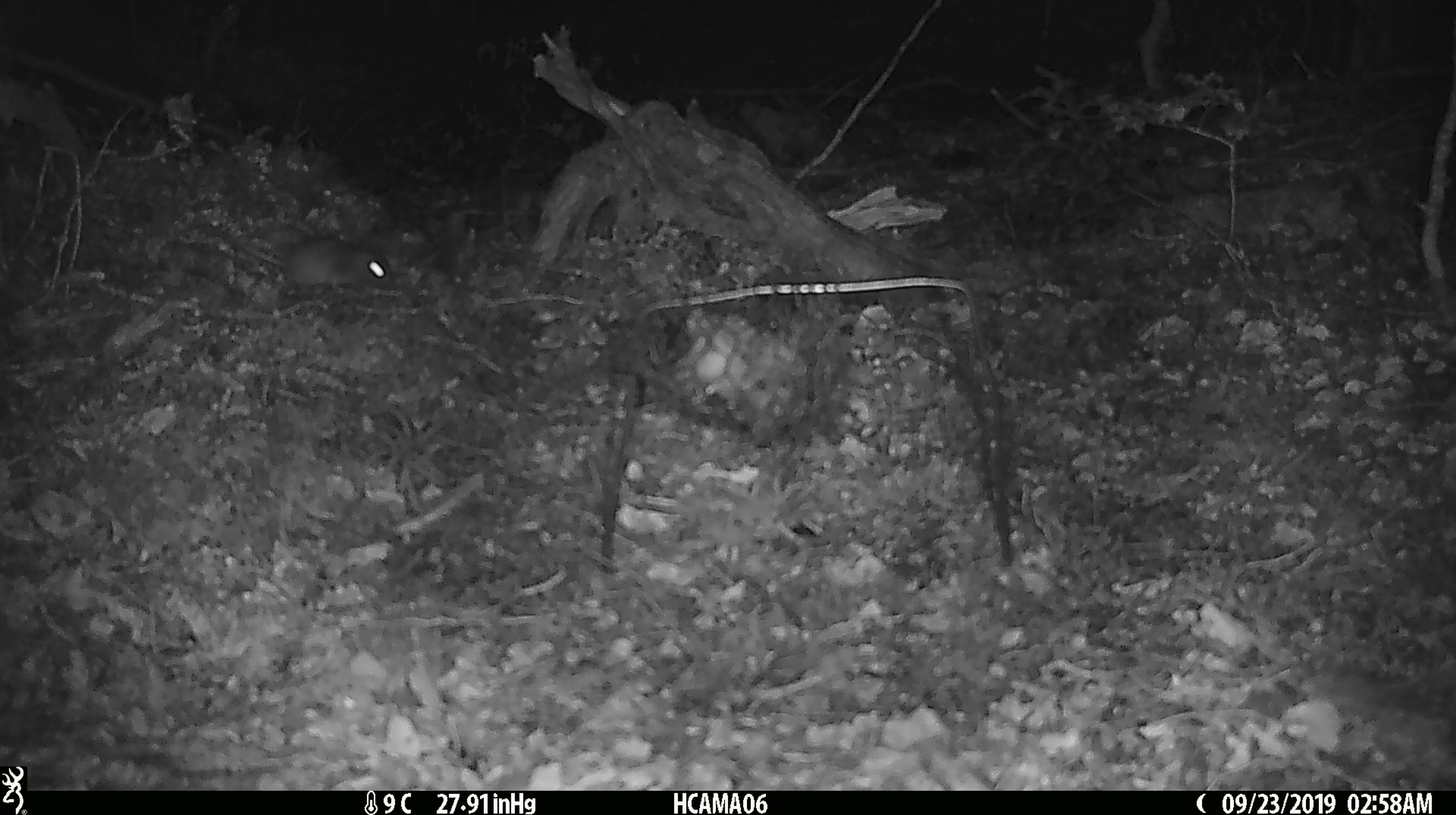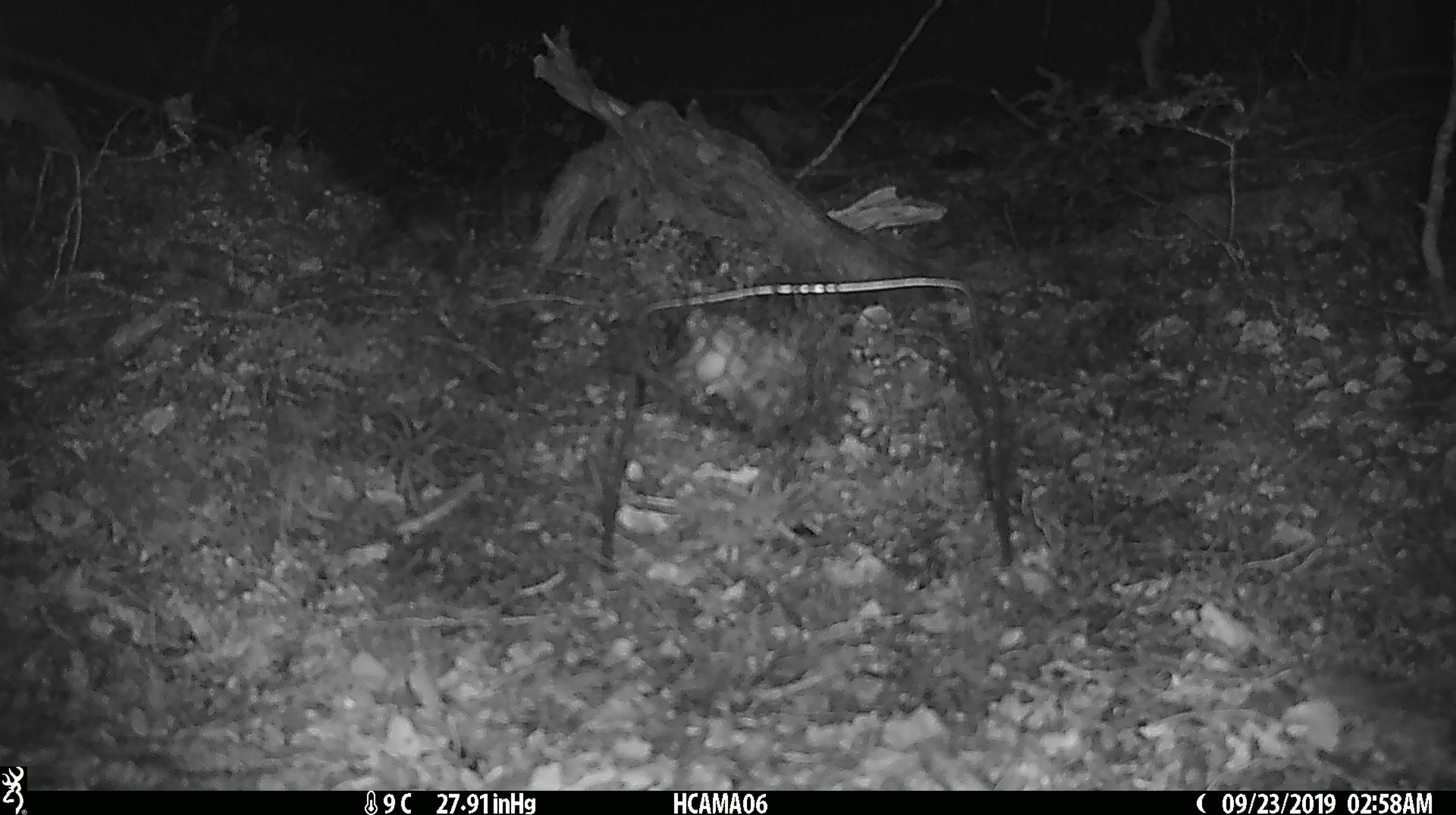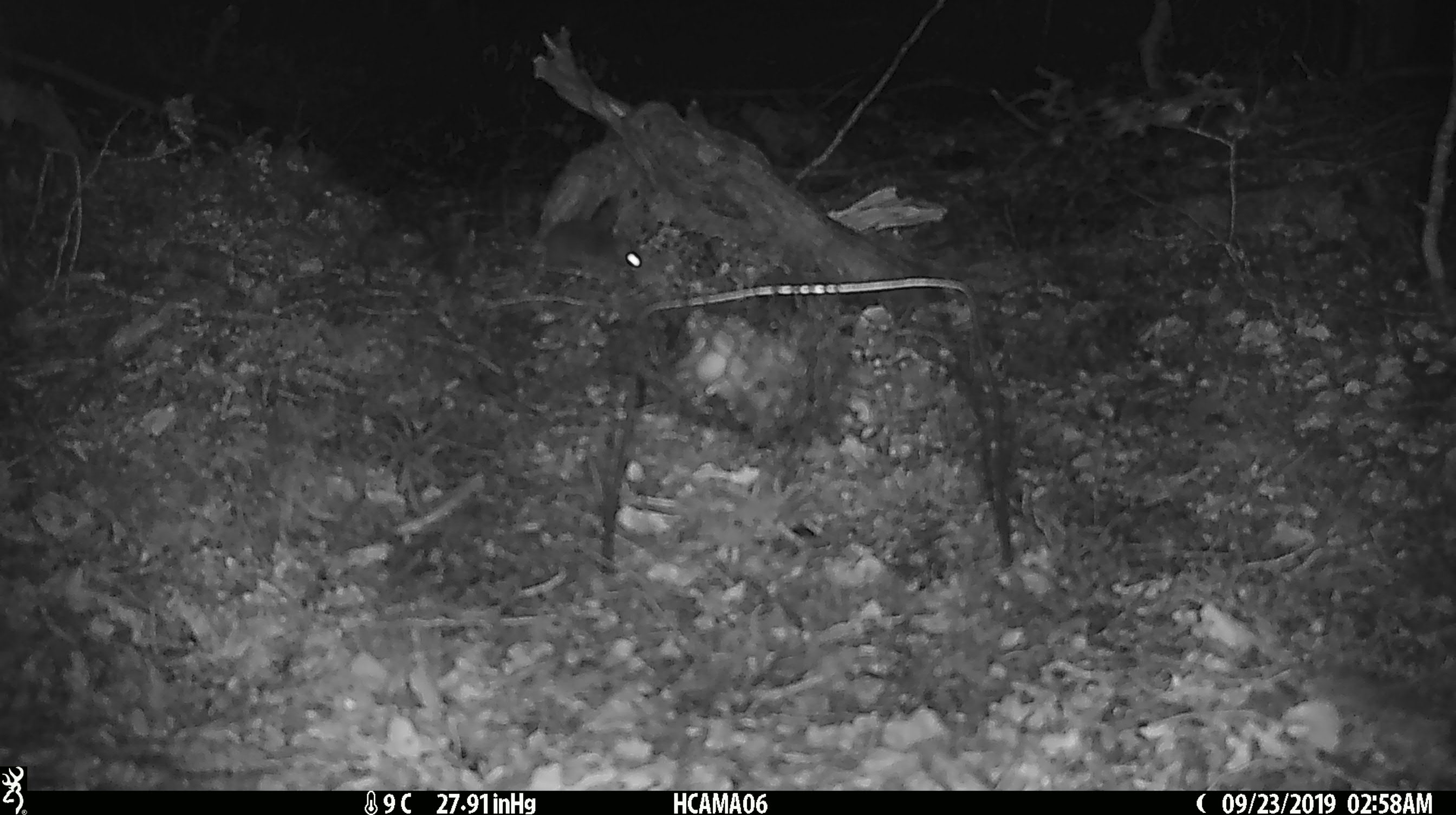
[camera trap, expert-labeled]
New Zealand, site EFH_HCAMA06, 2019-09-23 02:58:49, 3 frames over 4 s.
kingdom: Animalia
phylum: Chordata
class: Mammalia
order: Rodentia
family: Muridae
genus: Mus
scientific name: Mus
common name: mouse